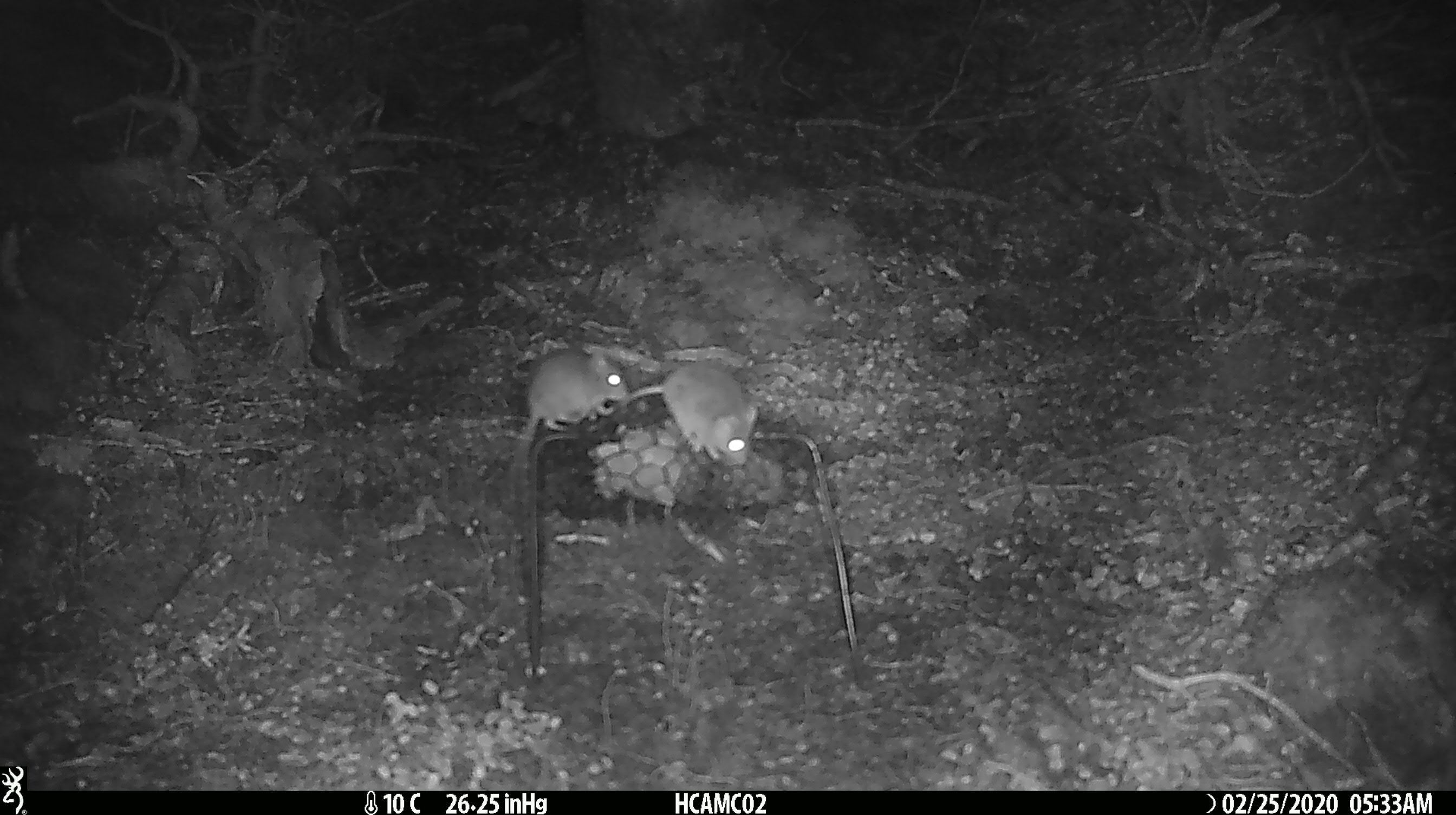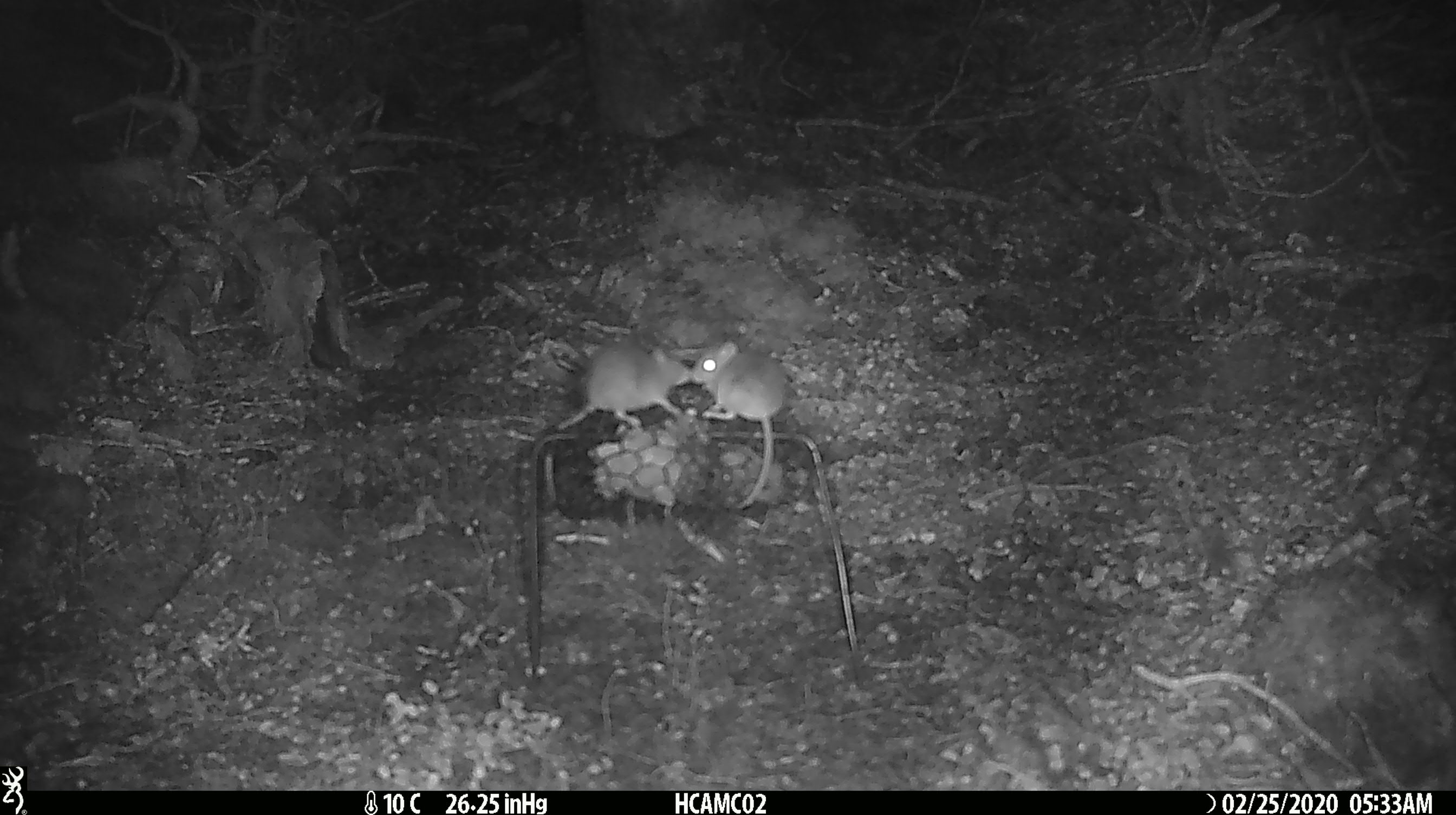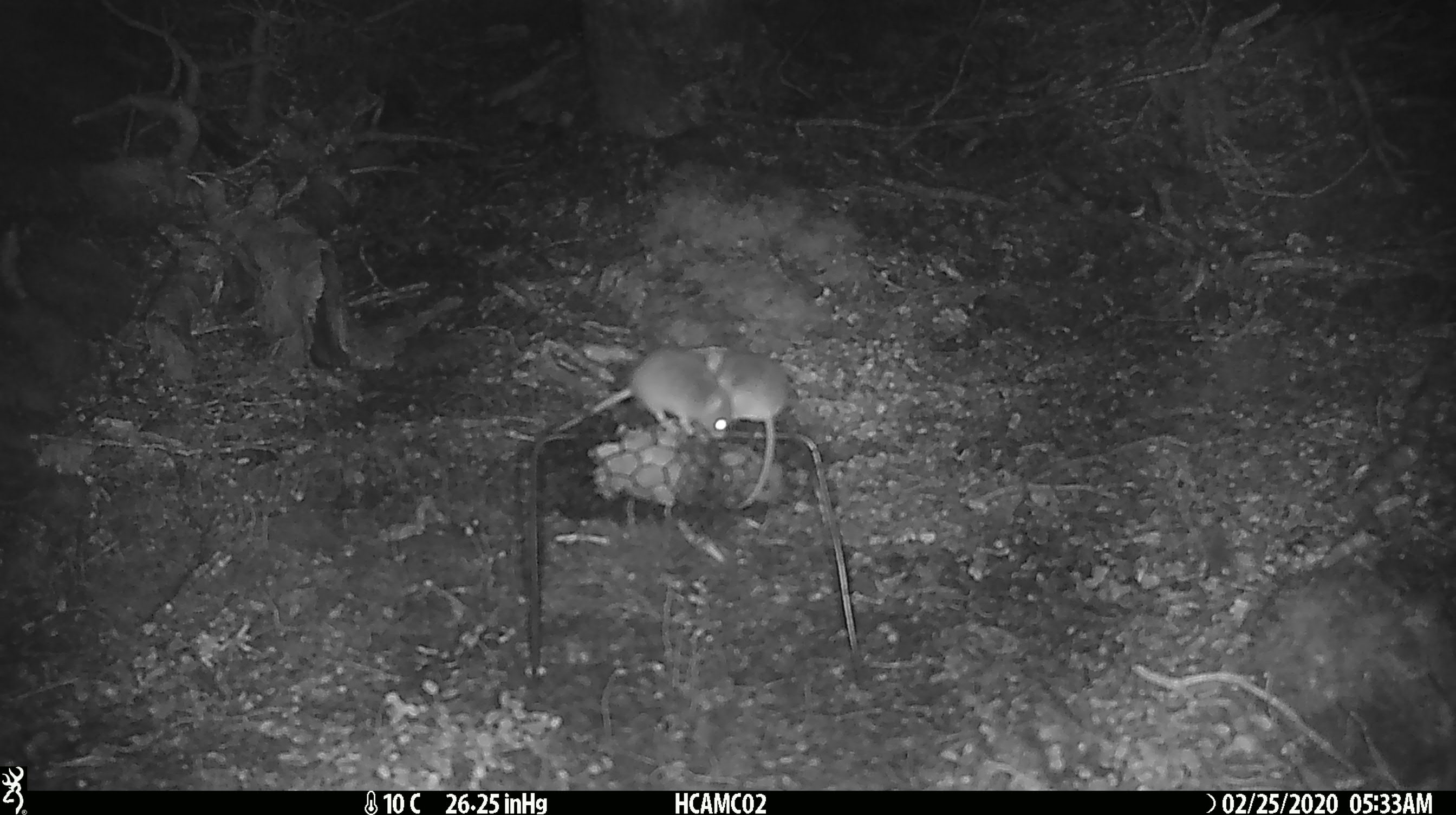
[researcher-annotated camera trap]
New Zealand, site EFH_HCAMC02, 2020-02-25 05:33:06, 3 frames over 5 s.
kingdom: Animalia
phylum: Chordata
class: Mammalia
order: Rodentia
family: Muridae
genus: Mus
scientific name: Mus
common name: mouse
Mouse (Mus).